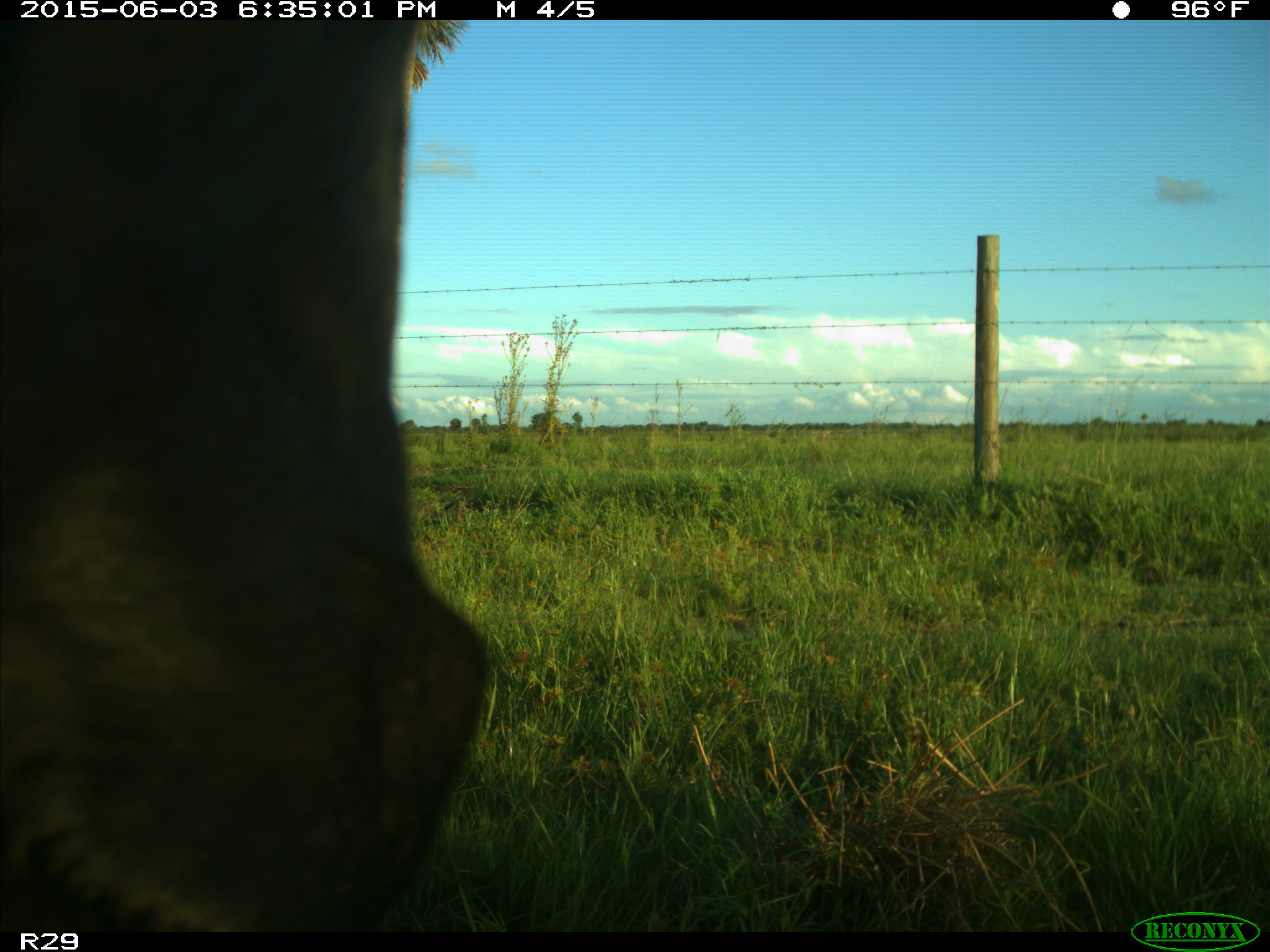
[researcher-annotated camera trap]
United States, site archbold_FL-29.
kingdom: Animalia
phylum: Chordata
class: Mammalia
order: Artiodactyla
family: Bovidae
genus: Bos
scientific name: Bos taurus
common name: domestic cow